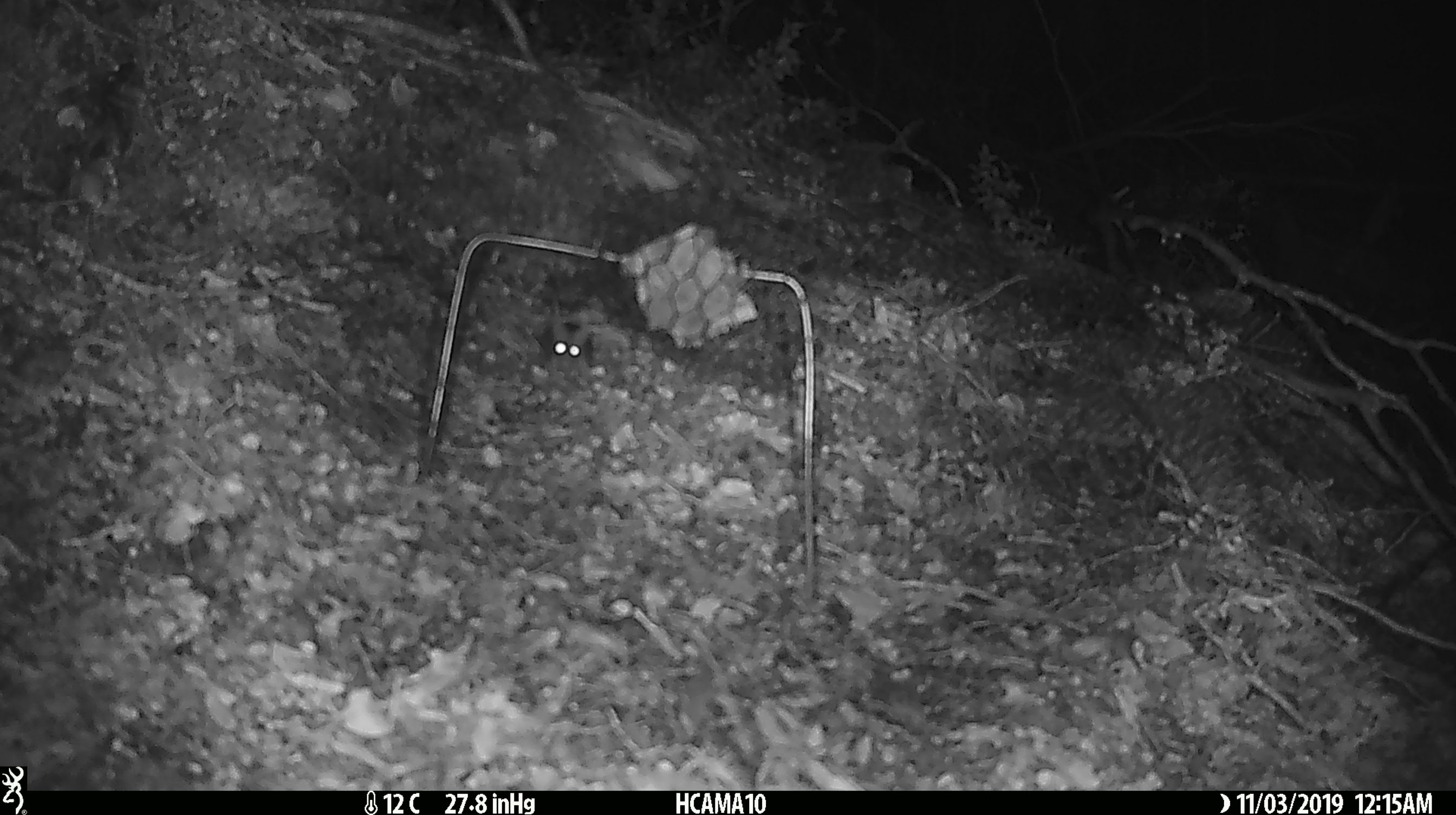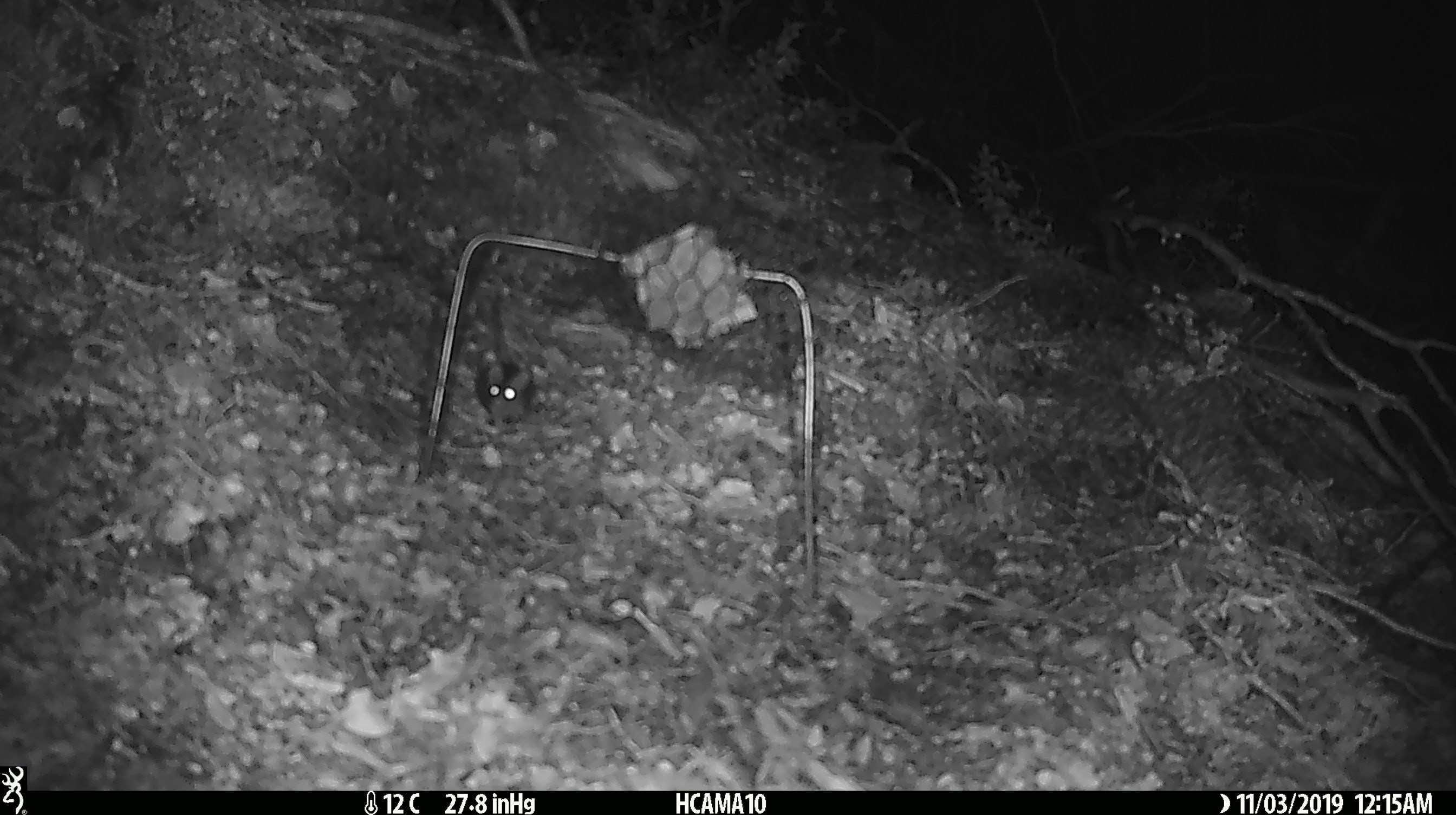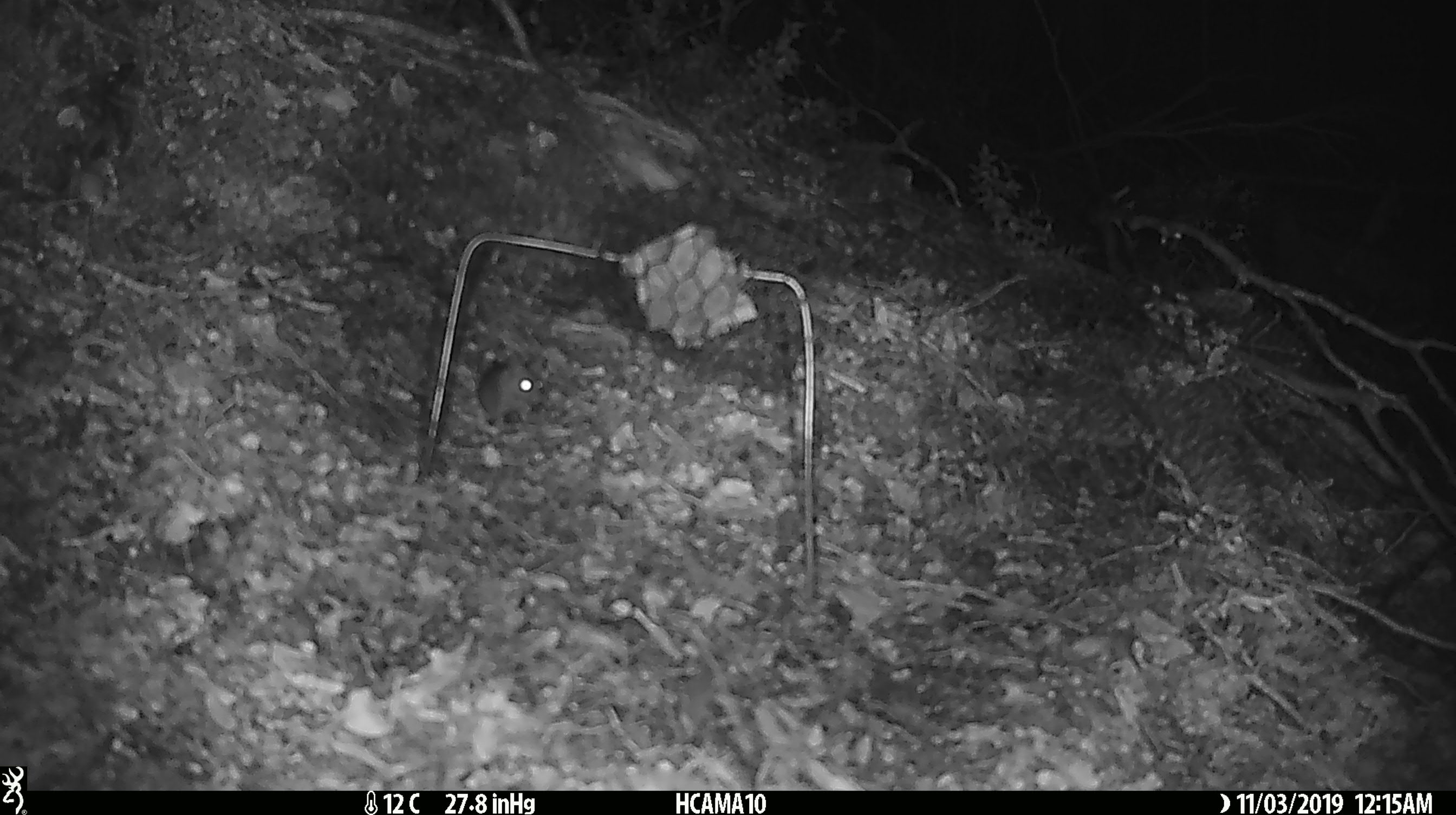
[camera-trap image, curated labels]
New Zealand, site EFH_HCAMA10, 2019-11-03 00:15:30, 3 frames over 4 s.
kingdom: Animalia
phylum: Chordata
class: Mammalia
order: Rodentia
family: Muridae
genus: Mus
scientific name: Mus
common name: mouse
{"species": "mouse (Mus)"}